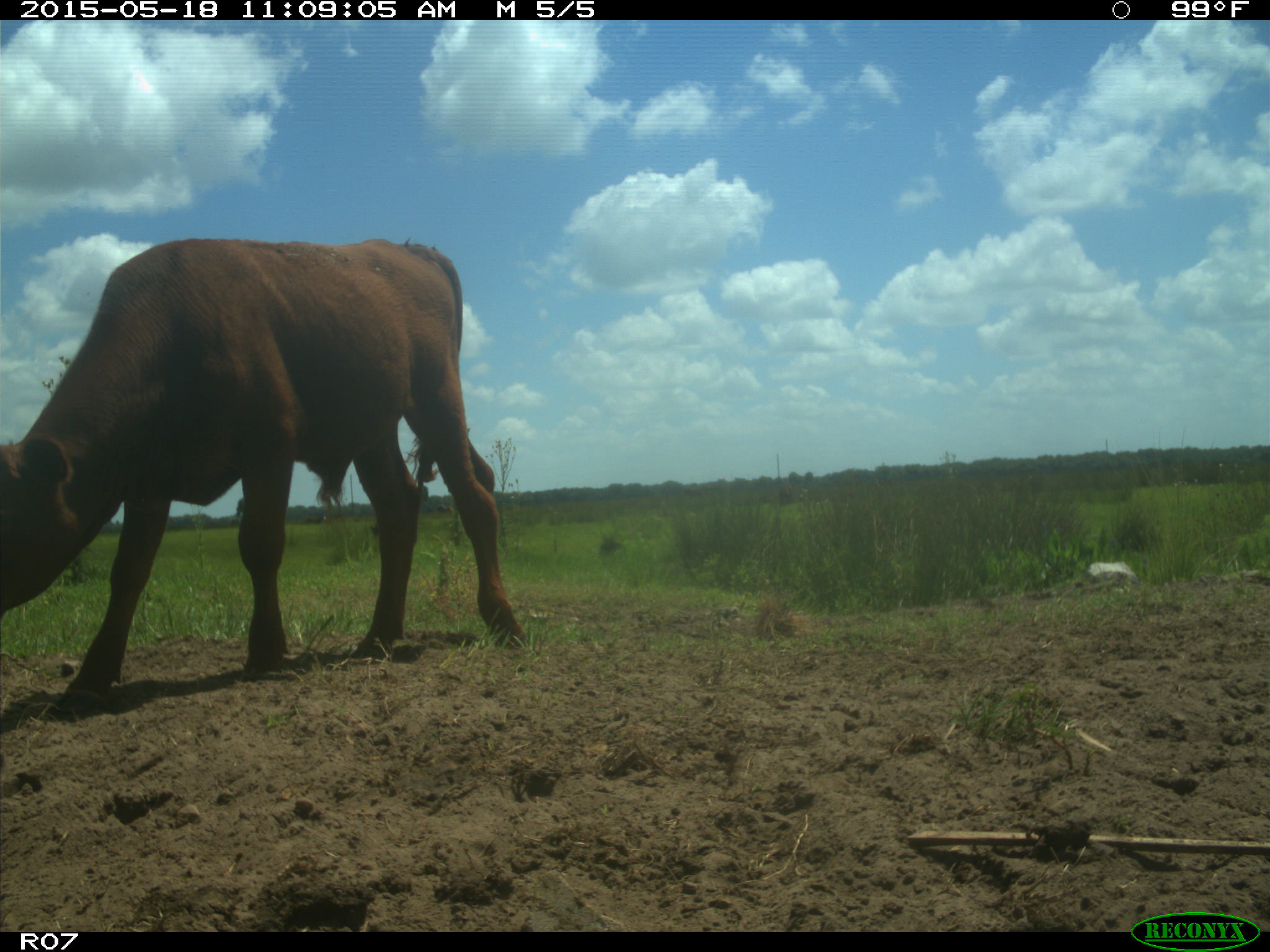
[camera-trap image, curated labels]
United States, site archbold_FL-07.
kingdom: Animalia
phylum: Chordata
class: Mammalia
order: Artiodactyla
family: Bovidae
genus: Bos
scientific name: Bos taurus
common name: domestic cow